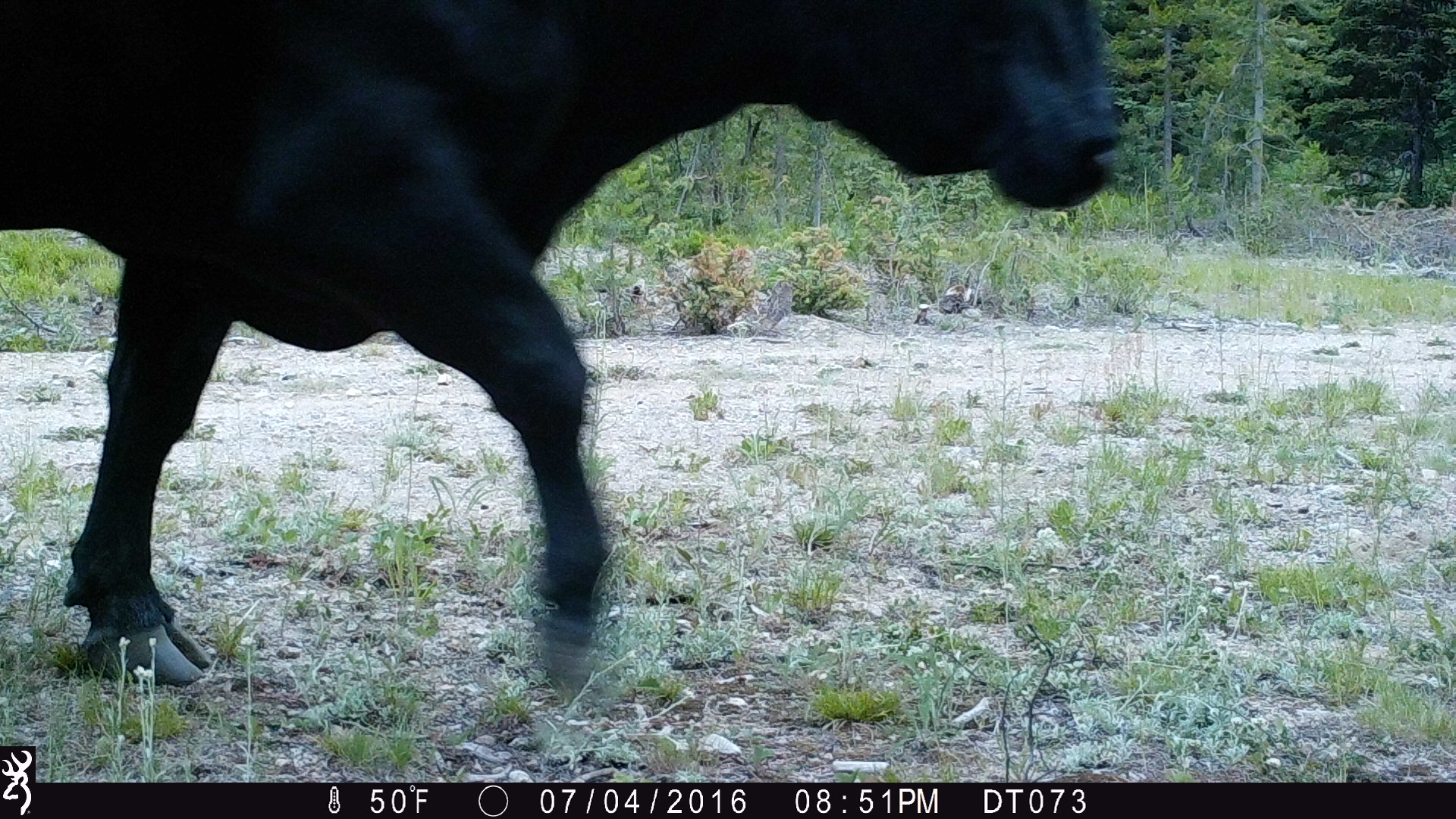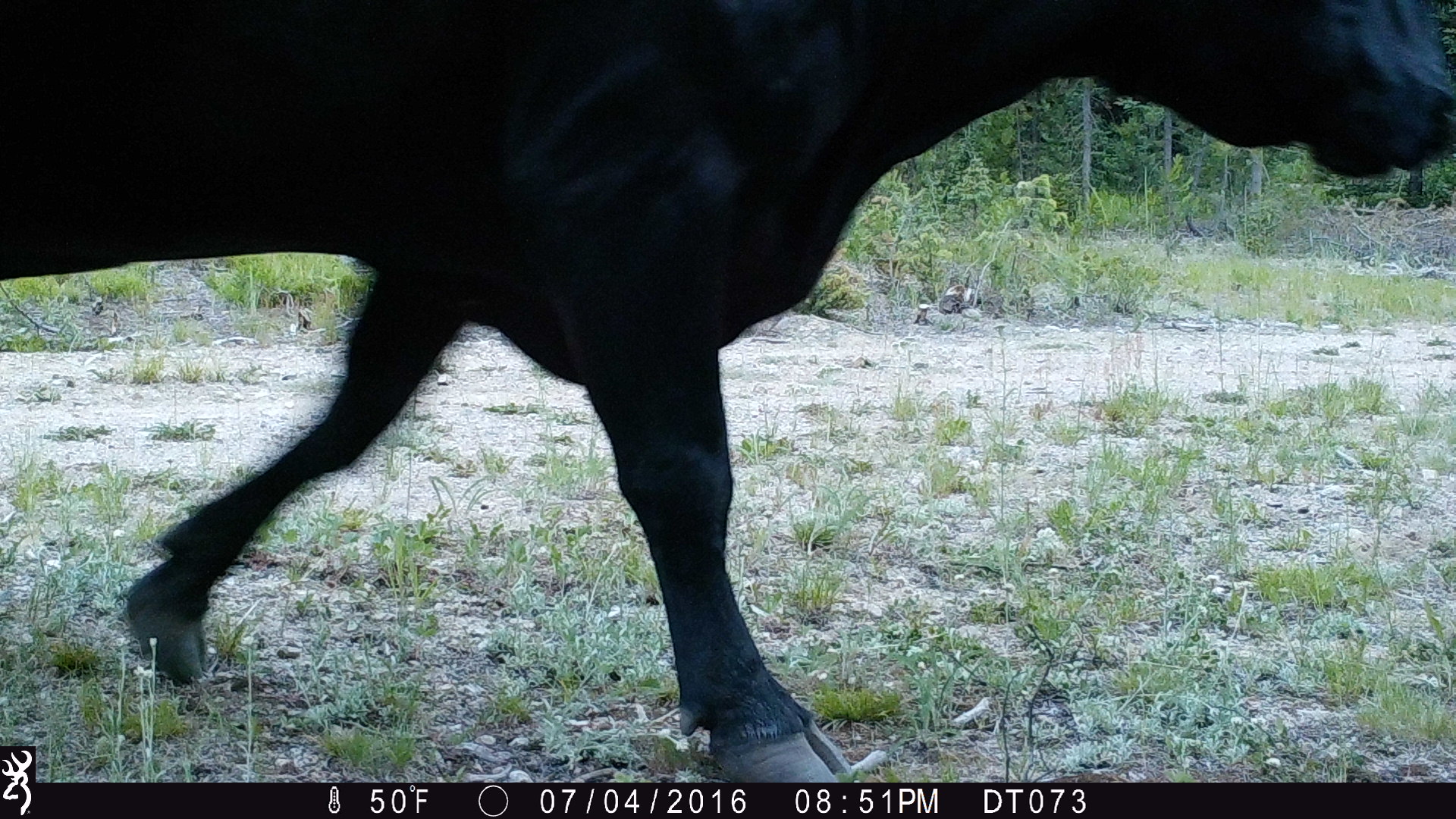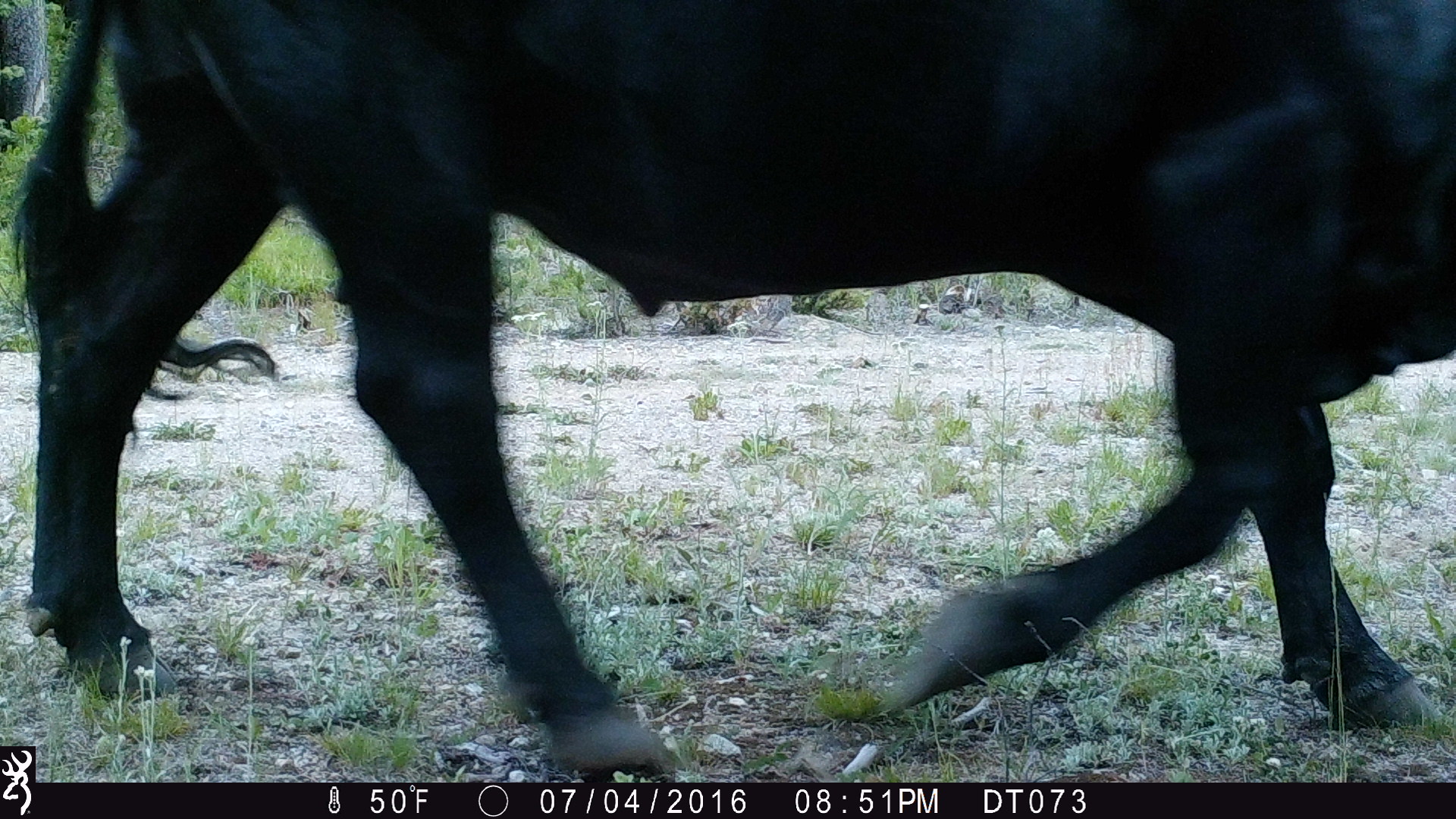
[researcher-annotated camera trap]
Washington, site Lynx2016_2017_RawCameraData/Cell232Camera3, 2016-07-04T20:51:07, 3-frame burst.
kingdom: Animalia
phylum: Chordata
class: Mammalia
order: Artiodactyla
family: Bovidae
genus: Bos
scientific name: Bos taurus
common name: domestic cattle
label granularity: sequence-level